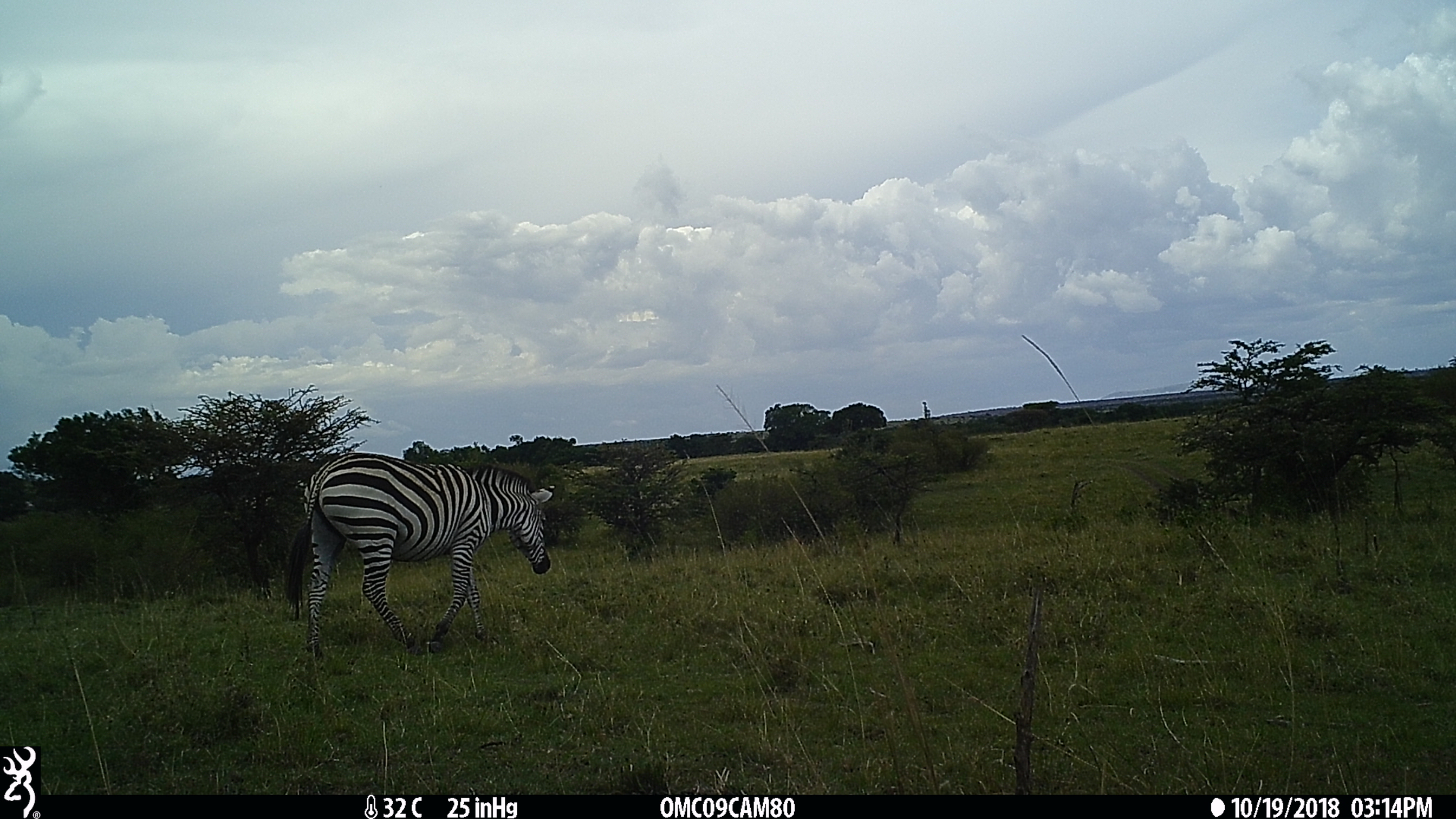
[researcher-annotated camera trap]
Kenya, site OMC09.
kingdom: Animalia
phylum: Chordata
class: Mammalia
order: Perissodactyla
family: Equidae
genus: Equus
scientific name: Equus quagga burchellii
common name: burchell's zebra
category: zebra